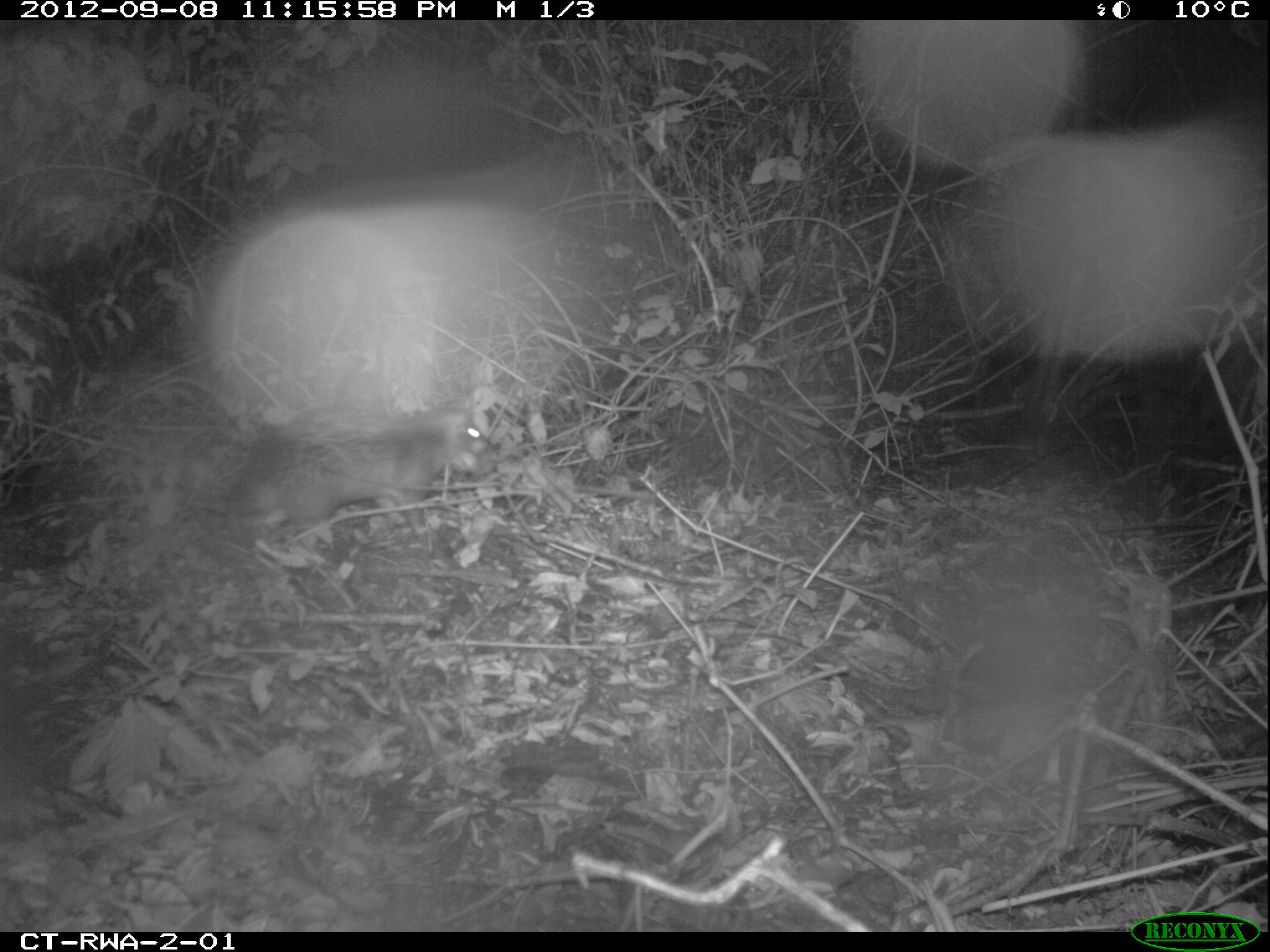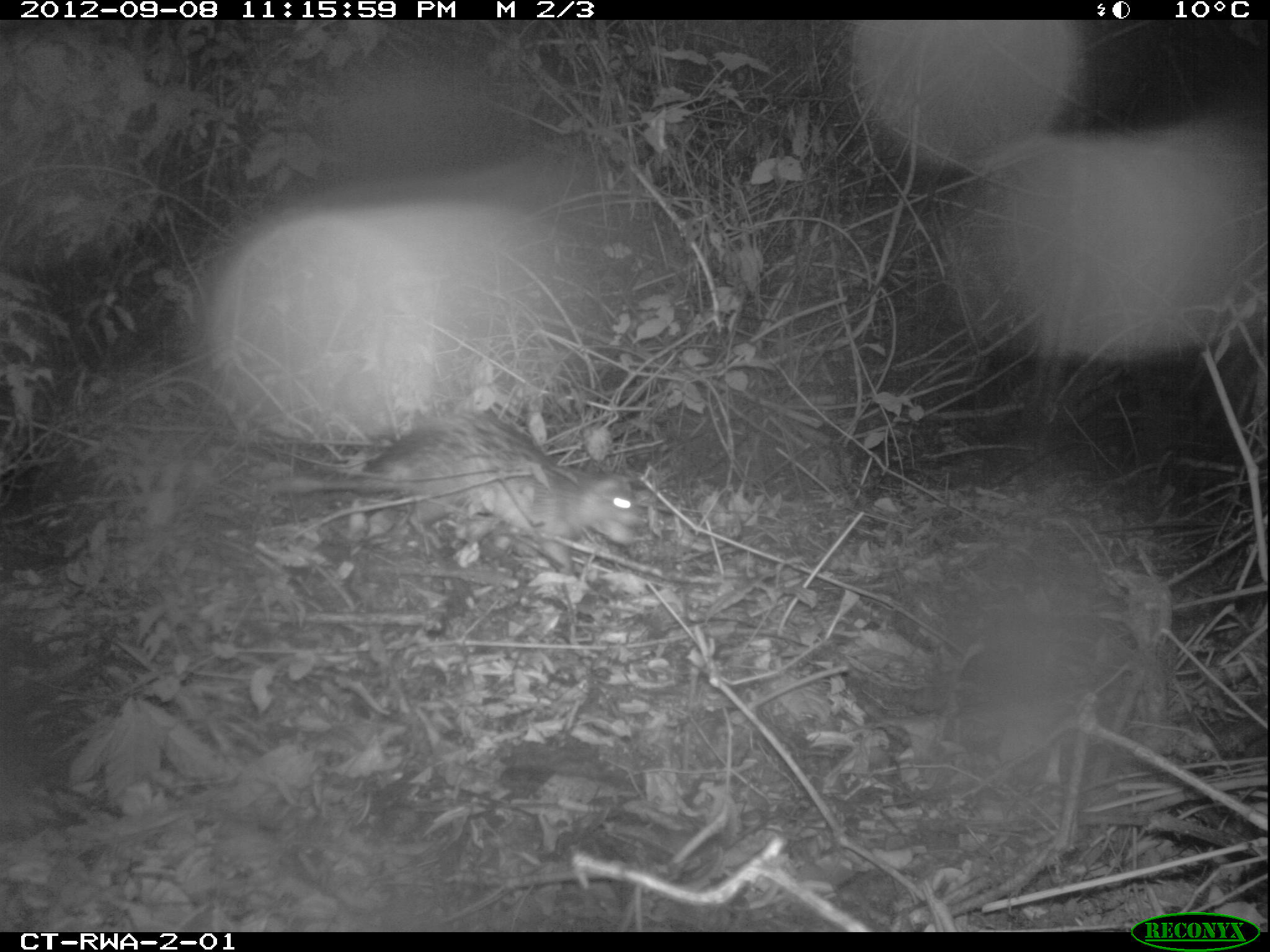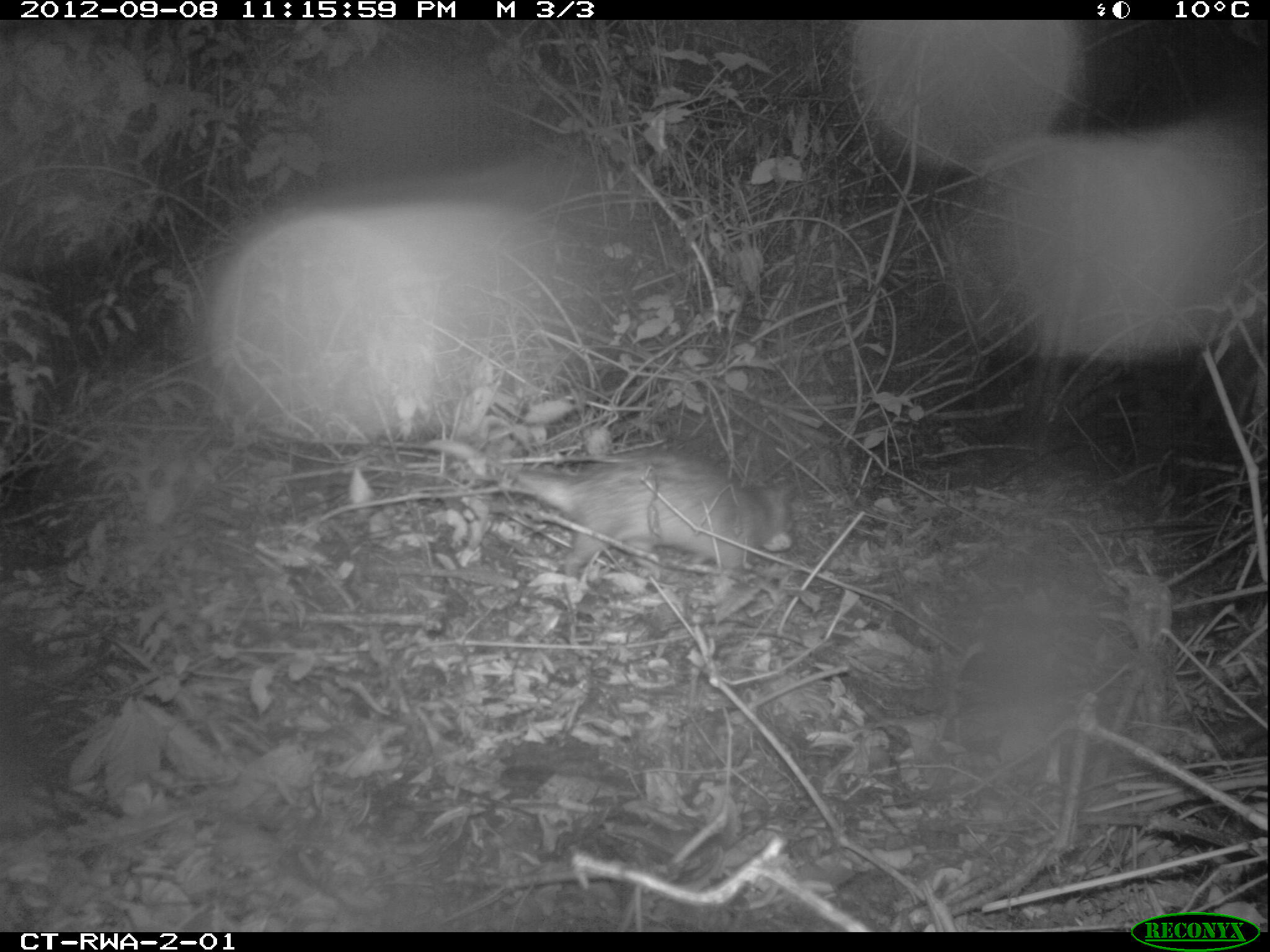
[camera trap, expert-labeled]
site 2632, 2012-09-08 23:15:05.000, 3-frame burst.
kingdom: Animalia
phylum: Chordata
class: Mammalia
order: Rodentia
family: Hystricidae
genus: Atherurus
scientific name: Atherurus africanus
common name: african brush-tailed porcupine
Atherurus africanus (african brush-tailed porcupine), count 1.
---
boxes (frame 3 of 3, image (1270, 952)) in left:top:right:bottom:
atherurus africanus: 421:438:801:595